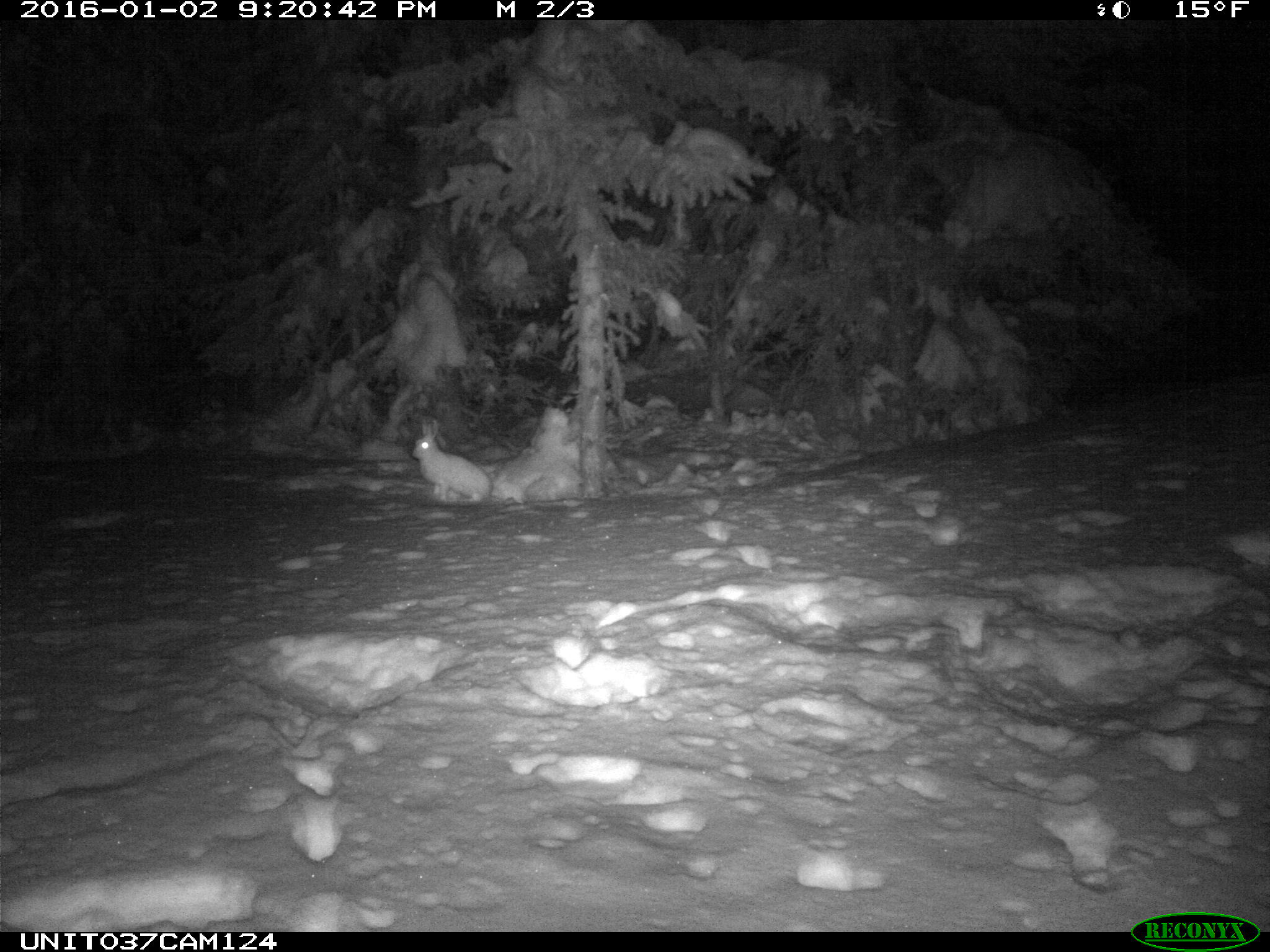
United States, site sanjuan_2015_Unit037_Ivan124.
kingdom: Animalia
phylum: Chordata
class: Mammalia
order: Lagomorpha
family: Leporidae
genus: Lepus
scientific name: Lepus americanus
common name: snowshoe hare